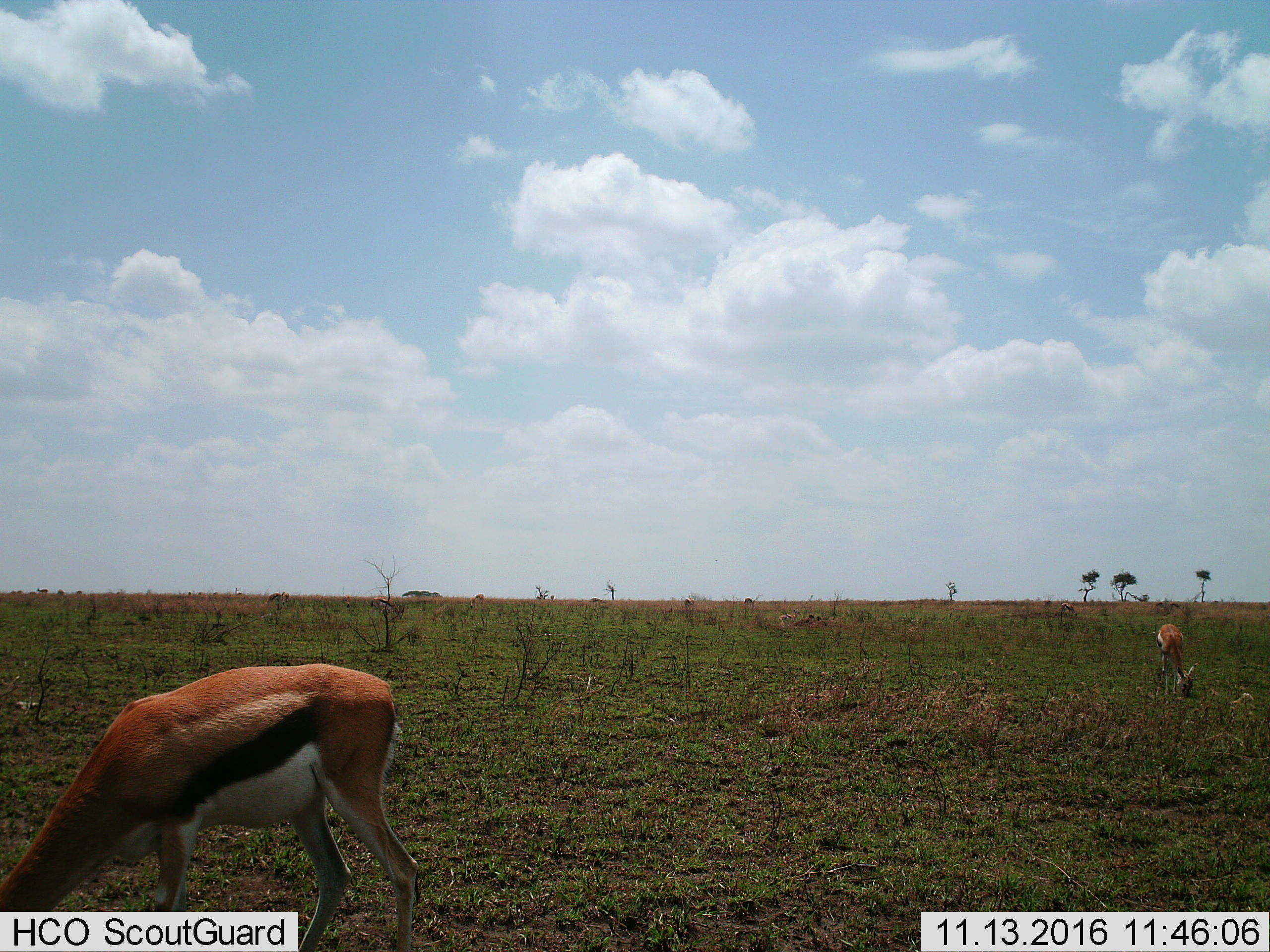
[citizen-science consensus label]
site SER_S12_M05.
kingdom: Animalia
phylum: Chordata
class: Mammalia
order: Artiodactyla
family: Bovidae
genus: Eudorcas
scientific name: Eudorcas thomsonii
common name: thomson's gazelle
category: gazellethomsons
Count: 2.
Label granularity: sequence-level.